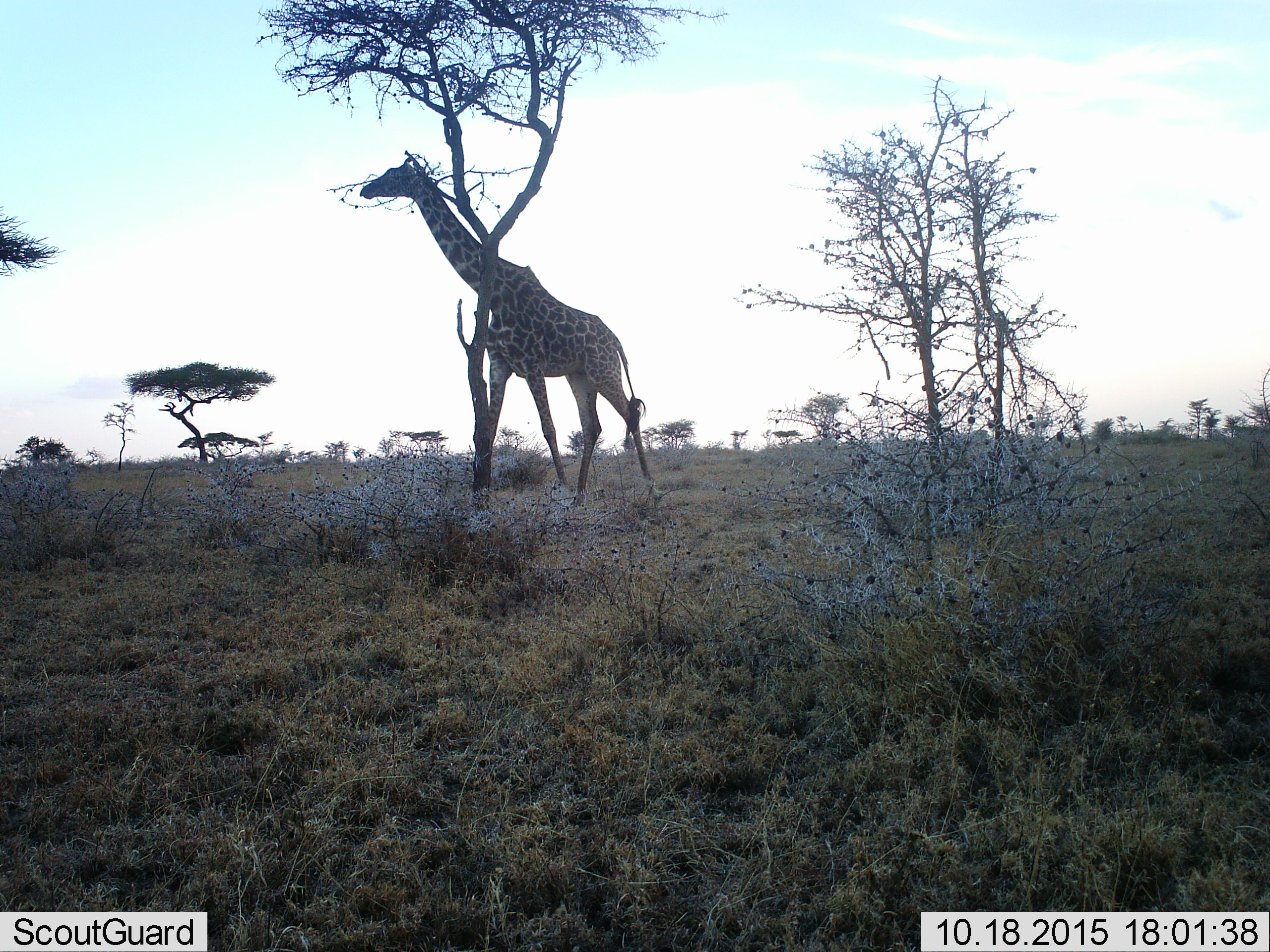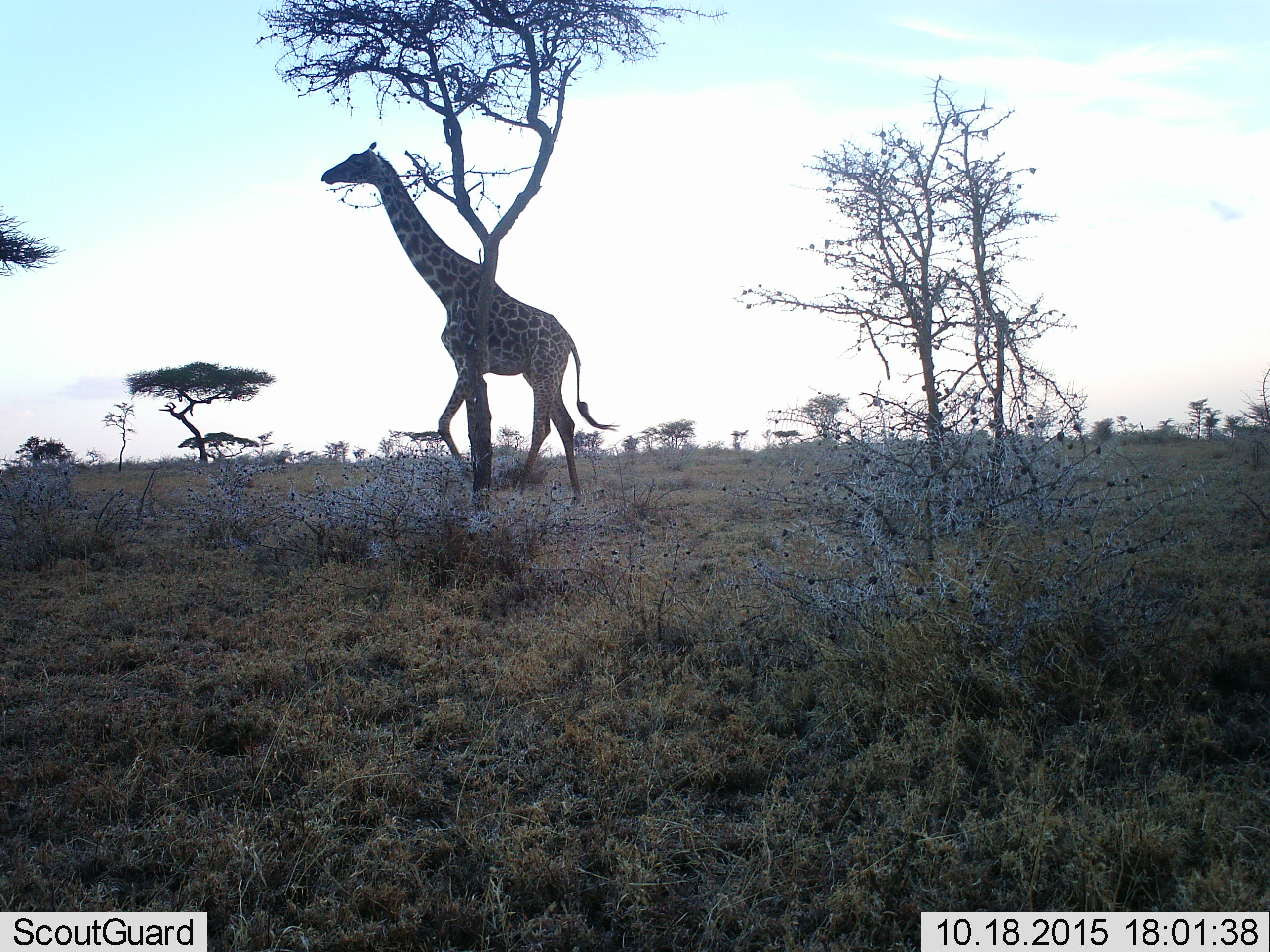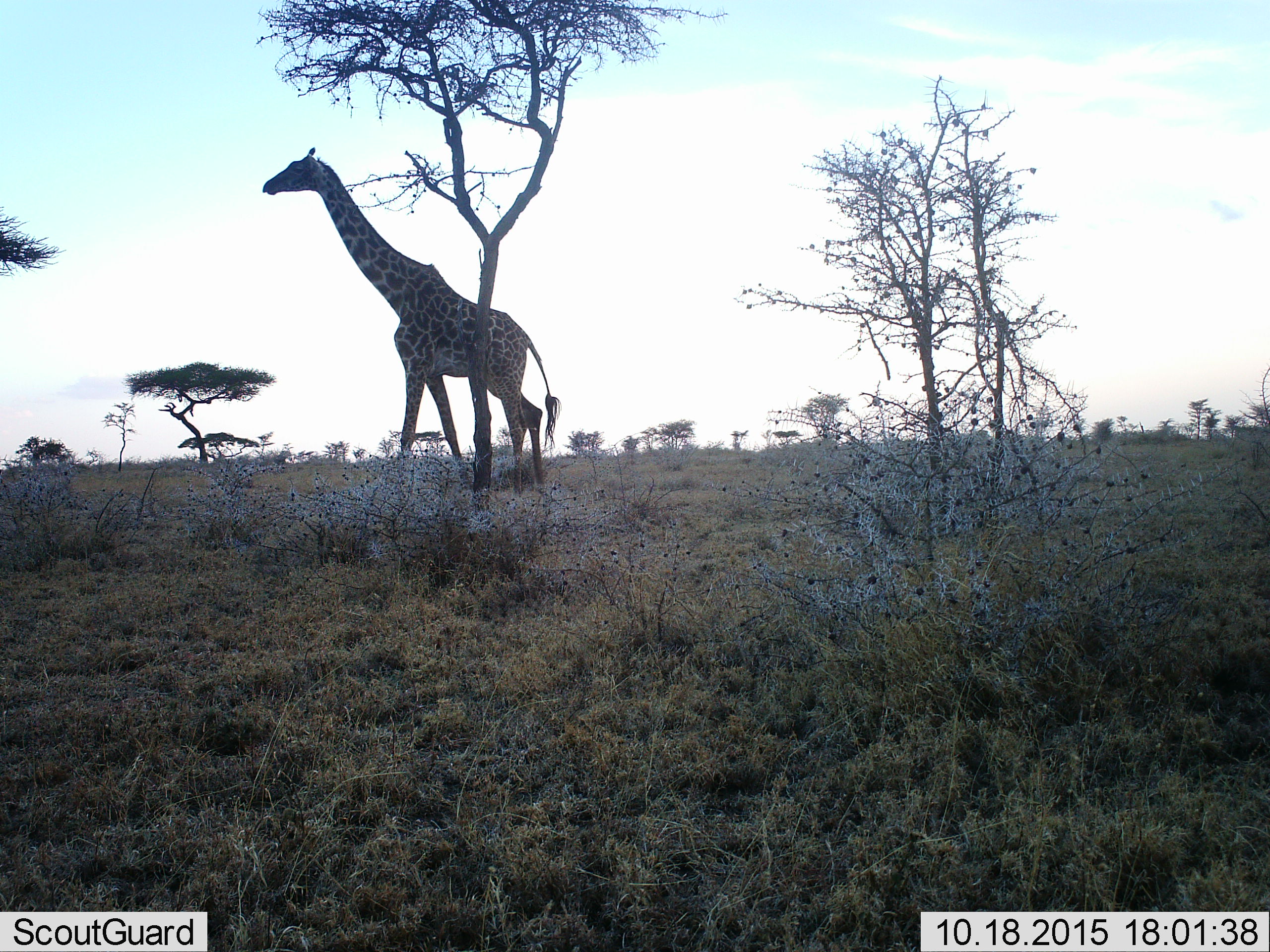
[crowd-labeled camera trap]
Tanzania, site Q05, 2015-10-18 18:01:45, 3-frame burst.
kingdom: Animalia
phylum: Chordata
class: Mammalia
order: Artiodactyla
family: Giraffidae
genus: Giraffa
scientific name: Giraffa camelopardalis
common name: giraffe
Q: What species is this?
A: Giraffe (Giraffa camelopardalis).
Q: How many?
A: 1.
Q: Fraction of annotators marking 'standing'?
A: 33%.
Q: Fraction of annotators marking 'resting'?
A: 0%.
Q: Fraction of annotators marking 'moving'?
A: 78%.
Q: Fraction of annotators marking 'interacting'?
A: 0%.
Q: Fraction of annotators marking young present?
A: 0%.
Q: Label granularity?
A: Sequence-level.